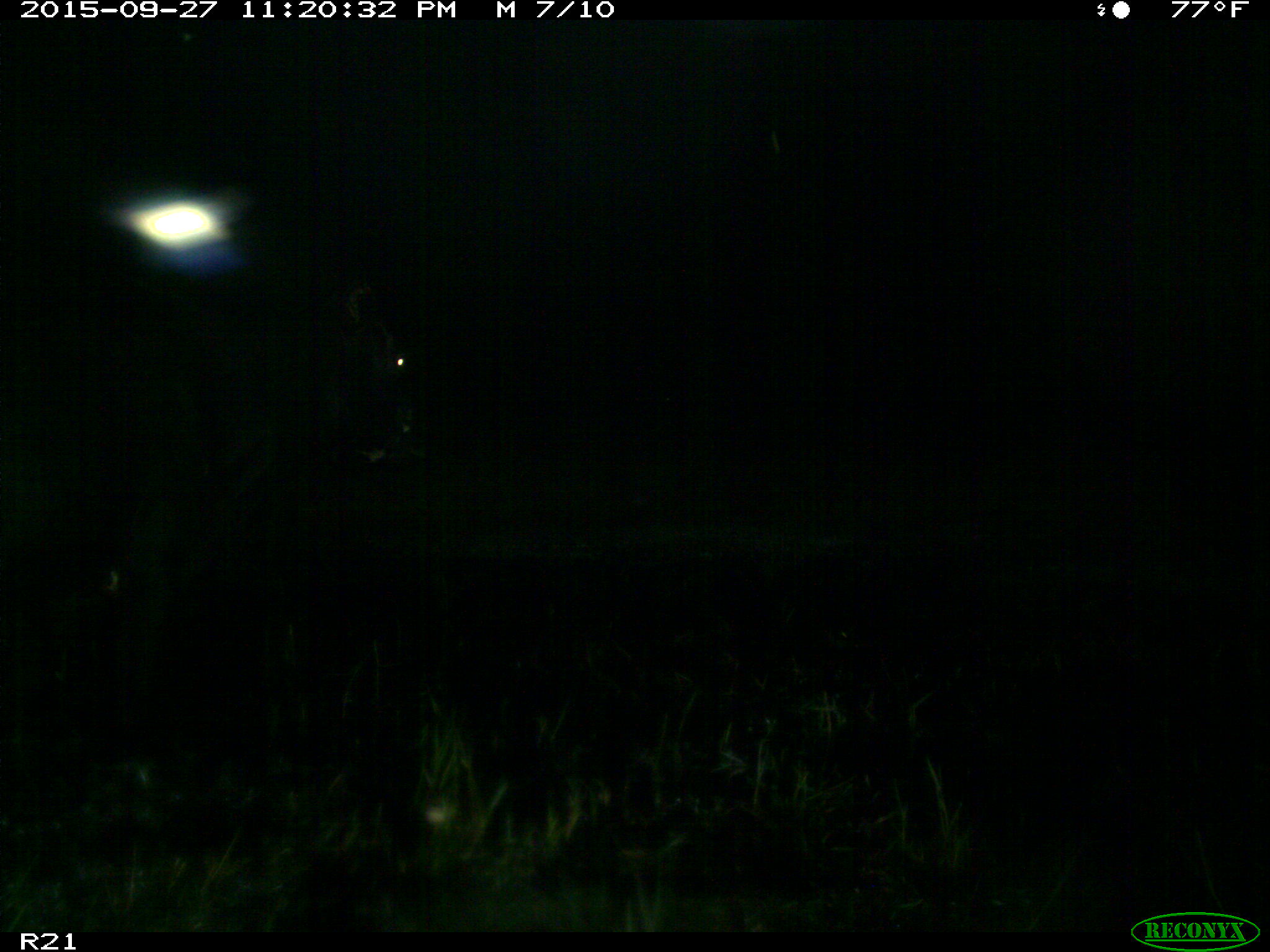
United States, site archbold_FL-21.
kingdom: Animalia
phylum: Chordata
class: Mammalia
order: Artiodactyla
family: Bovidae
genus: Bos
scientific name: Bos taurus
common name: domestic cow